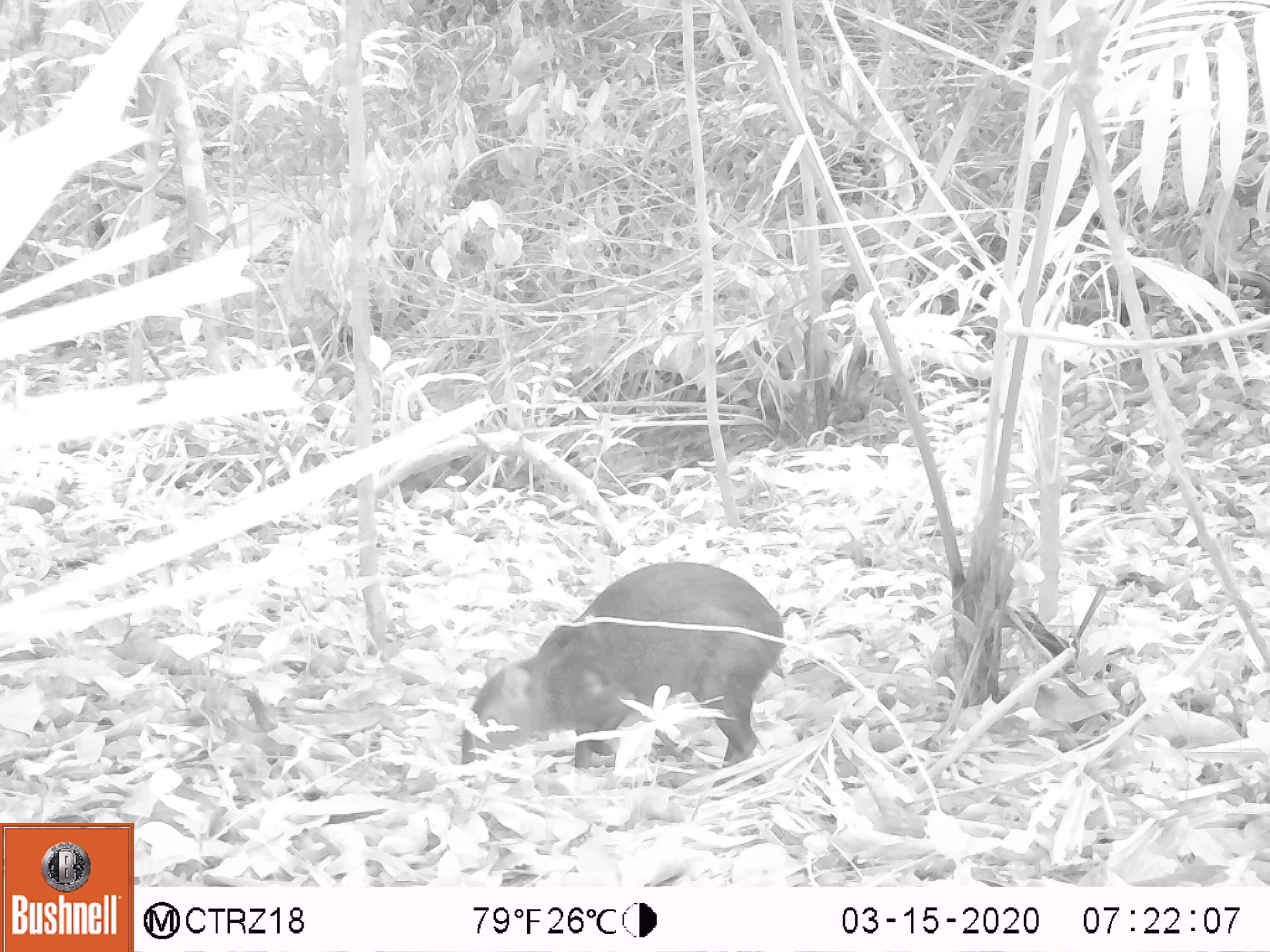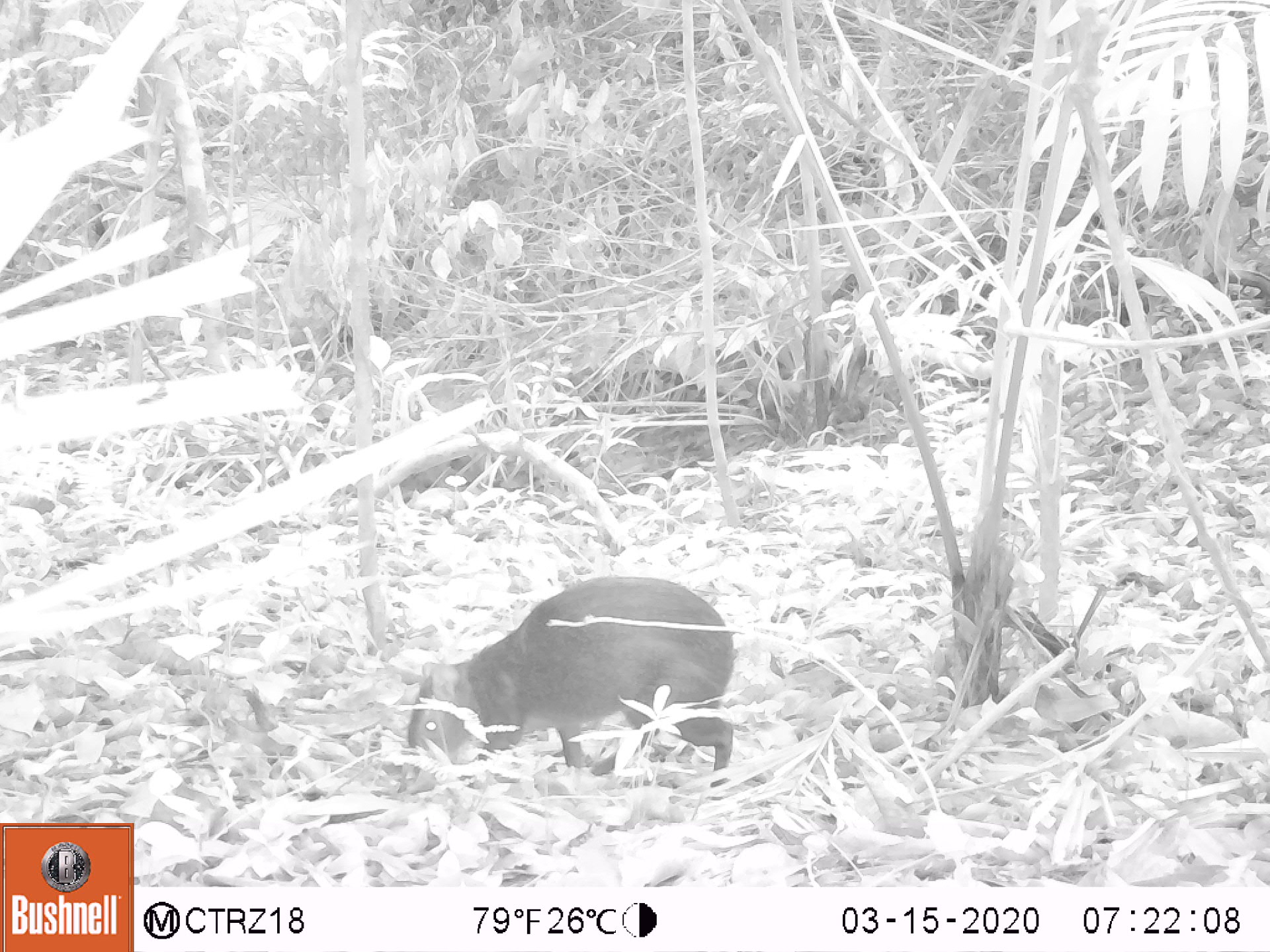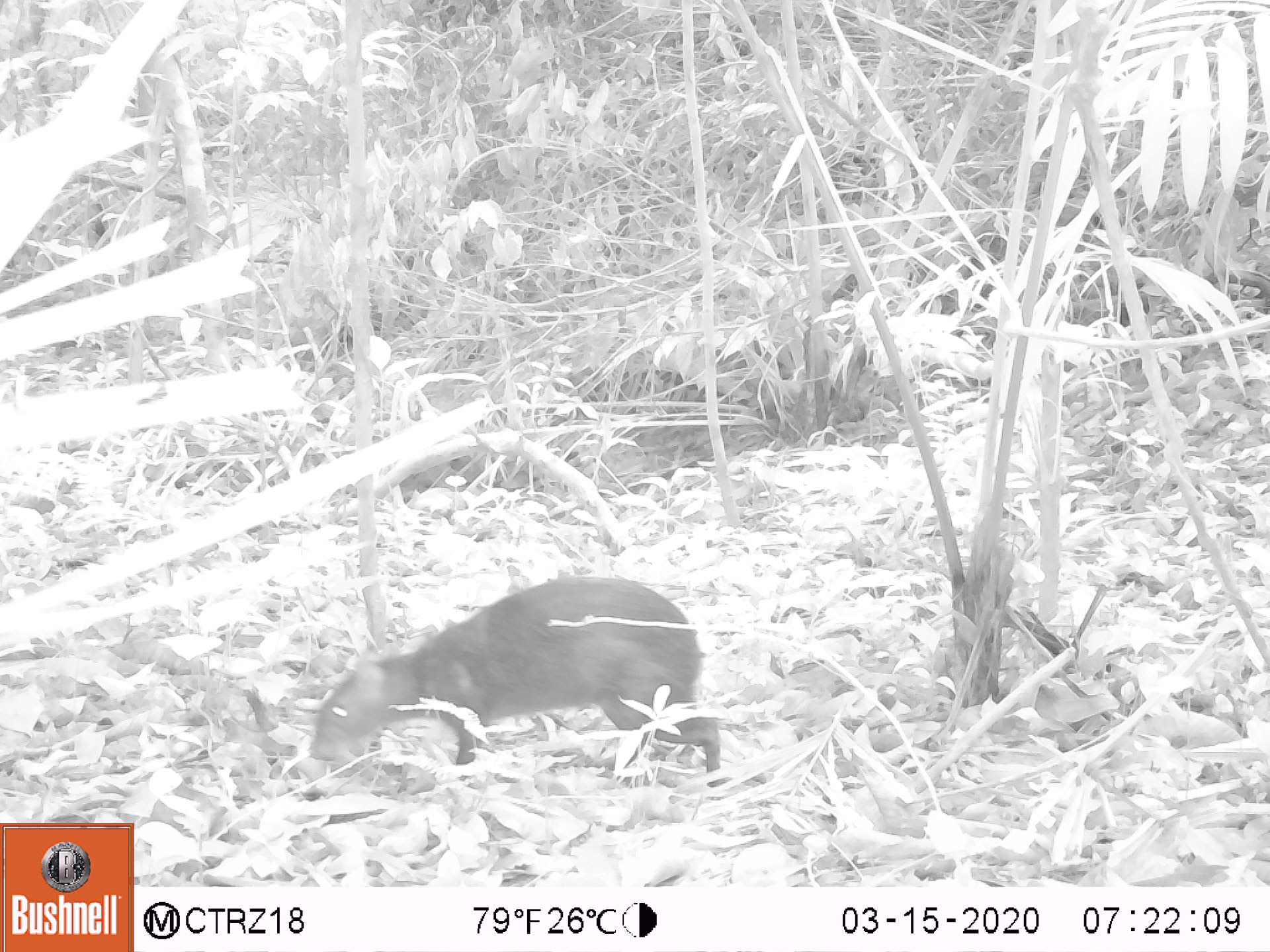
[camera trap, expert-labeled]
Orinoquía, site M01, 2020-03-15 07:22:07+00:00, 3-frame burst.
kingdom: Animalia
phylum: Chordata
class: Mammalia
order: Rodentia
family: Dasyproctidae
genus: Dasyprocta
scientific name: Dasyprocta fuliginosa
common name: black agouti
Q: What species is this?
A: Black agouti (Dasyprocta fuliginosa).